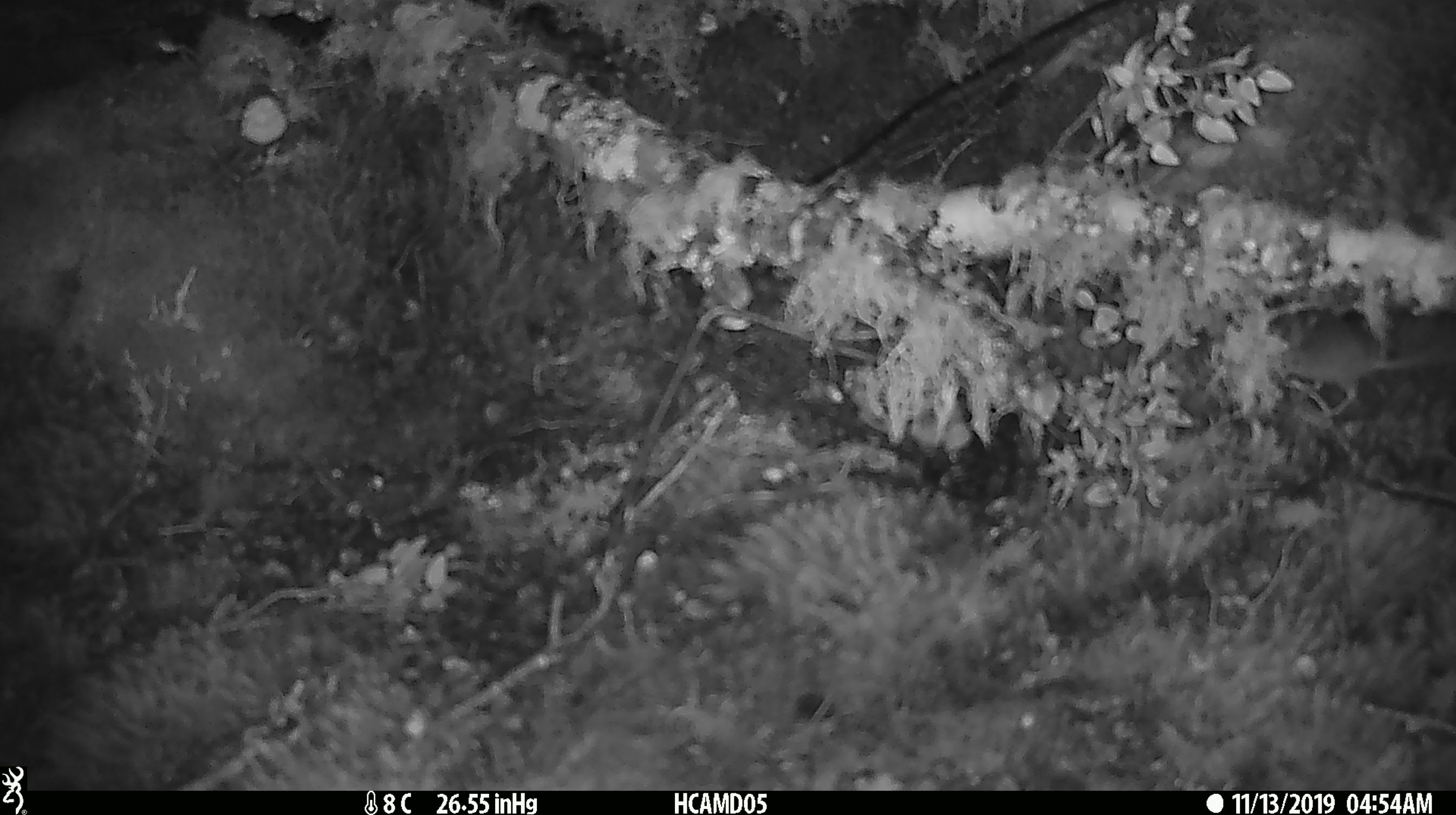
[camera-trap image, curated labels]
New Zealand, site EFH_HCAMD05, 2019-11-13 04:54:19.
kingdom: Animalia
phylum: Chordata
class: Mammalia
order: Rodentia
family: Muridae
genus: Mus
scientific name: Mus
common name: mouse